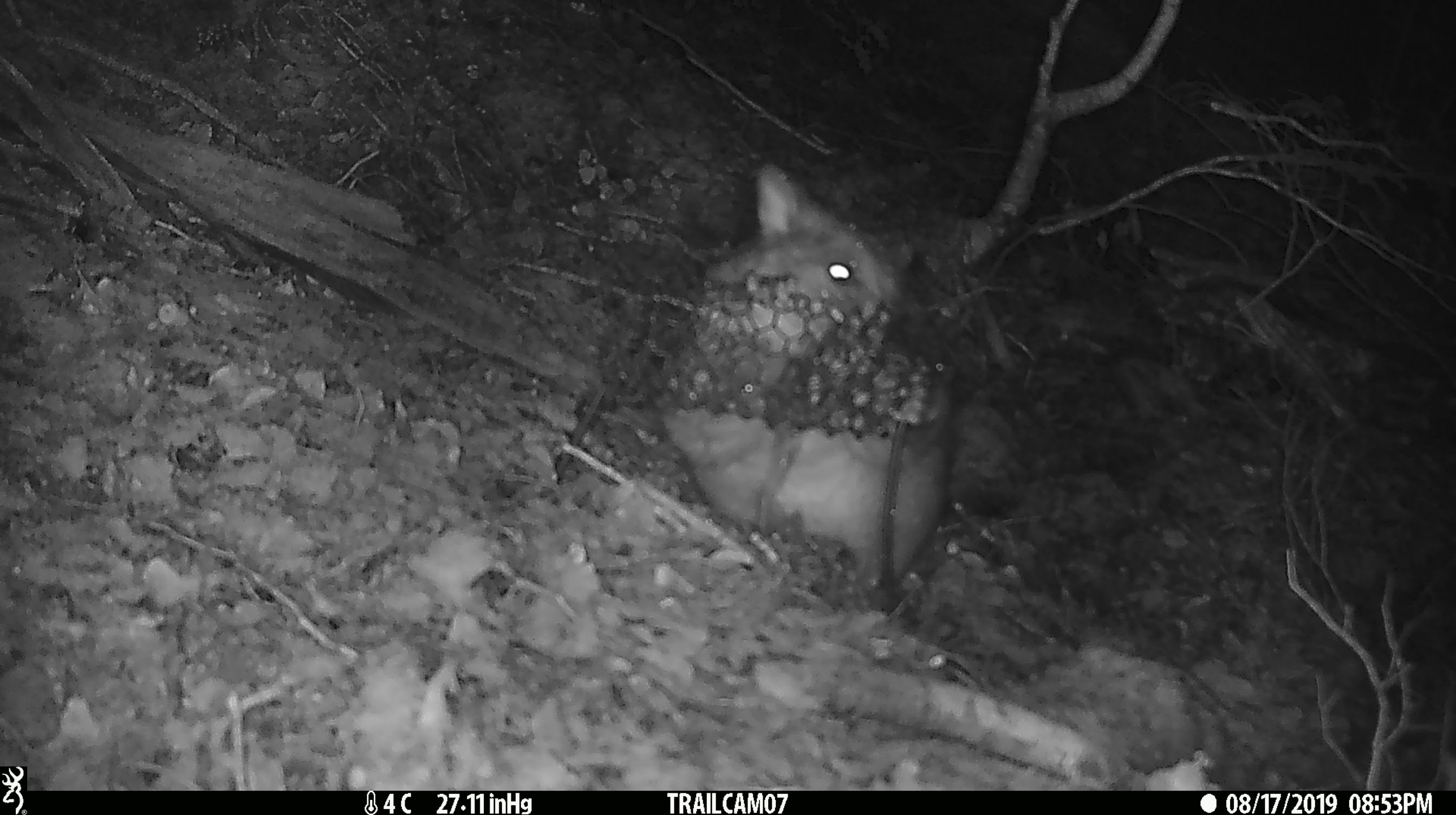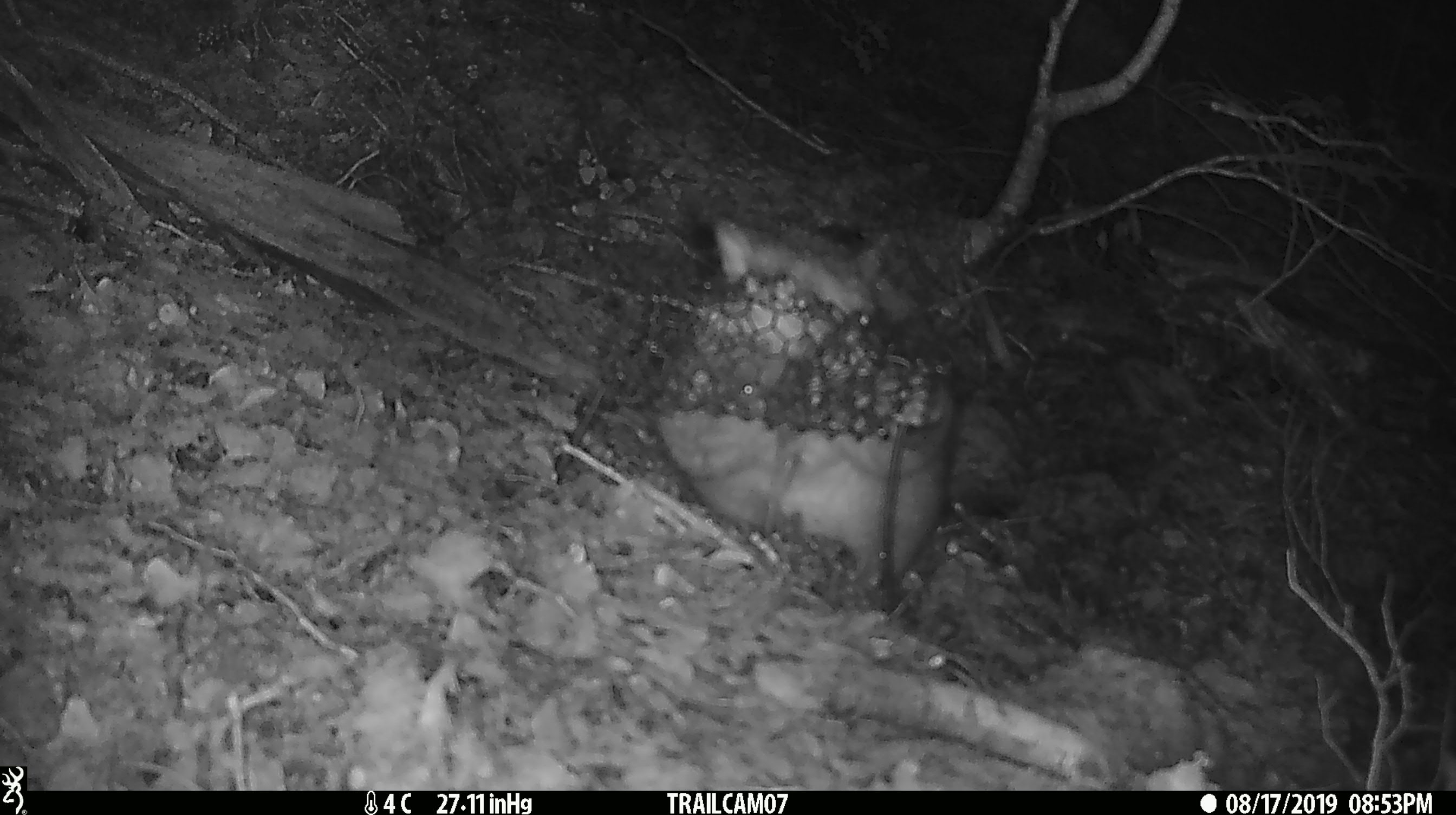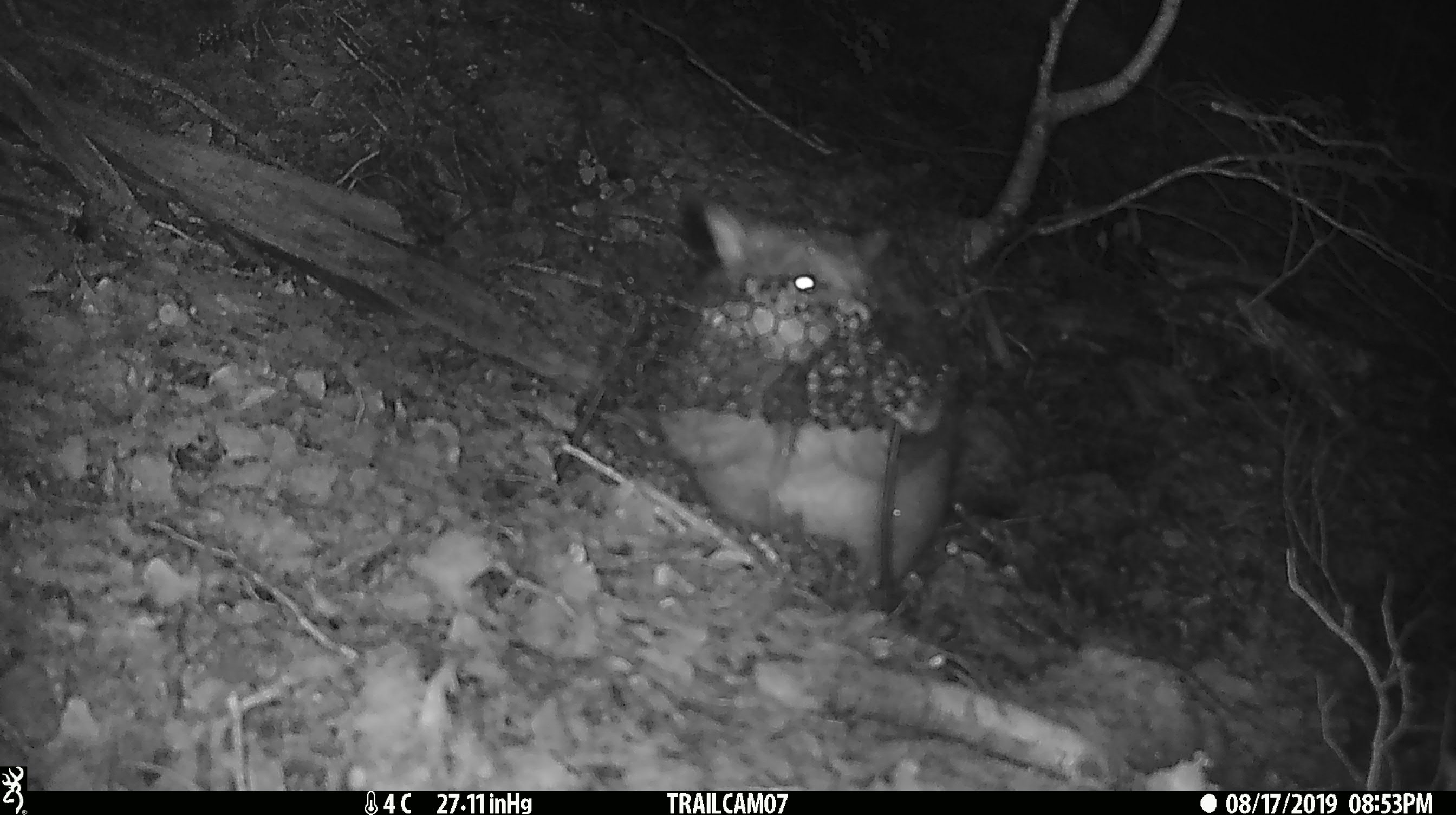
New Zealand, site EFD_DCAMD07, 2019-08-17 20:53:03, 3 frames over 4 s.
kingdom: Animalia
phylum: Chordata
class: Mammalia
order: Diprotodontia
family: Phalangeridae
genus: Trichosurus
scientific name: Trichosurus vulpecula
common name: common brushtail possum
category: possum